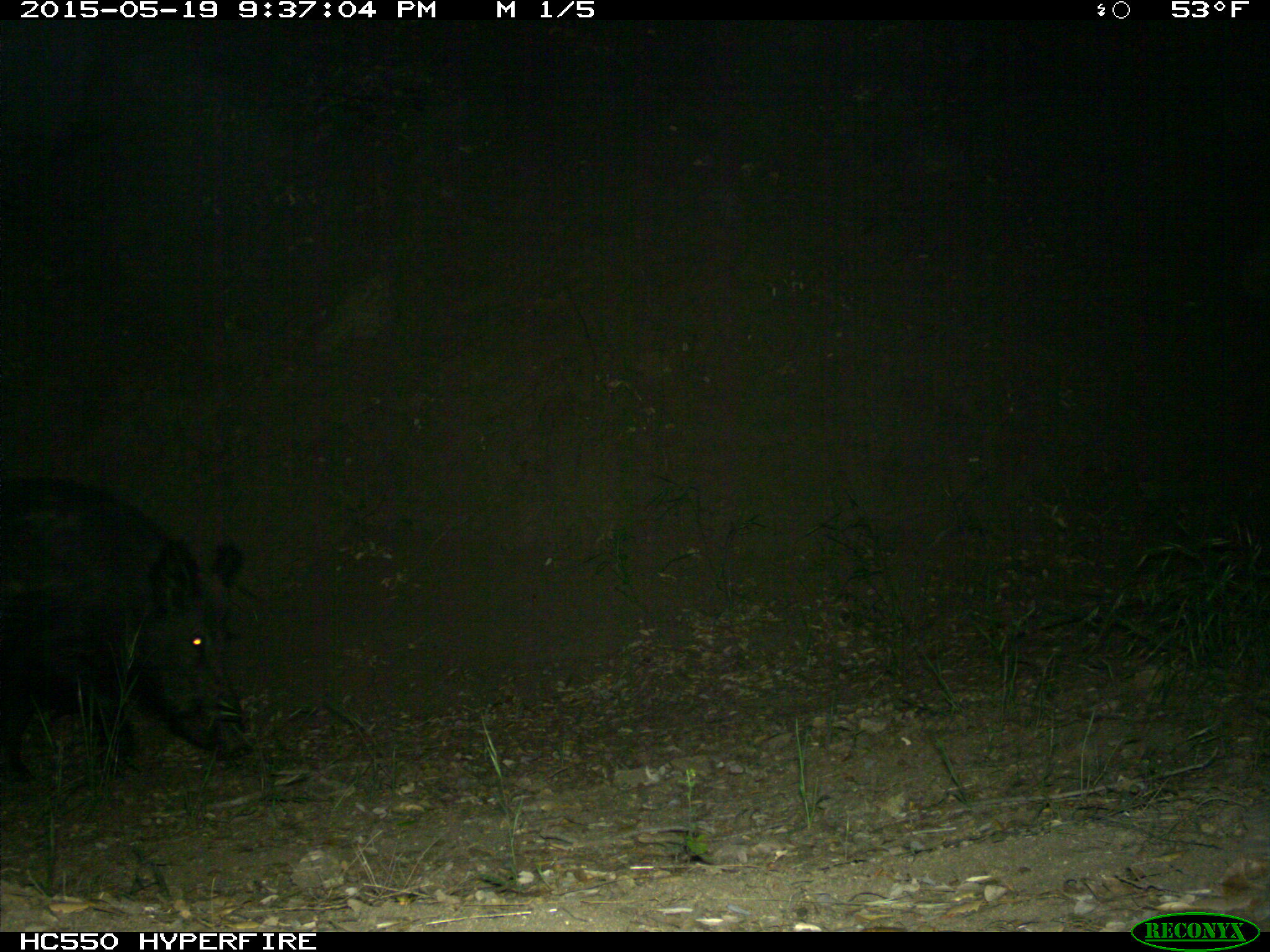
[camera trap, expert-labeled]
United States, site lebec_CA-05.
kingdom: Animalia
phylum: Chordata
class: Mammalia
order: Artiodactyla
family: Suidae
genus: Sus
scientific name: Sus scrofa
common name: wild boar